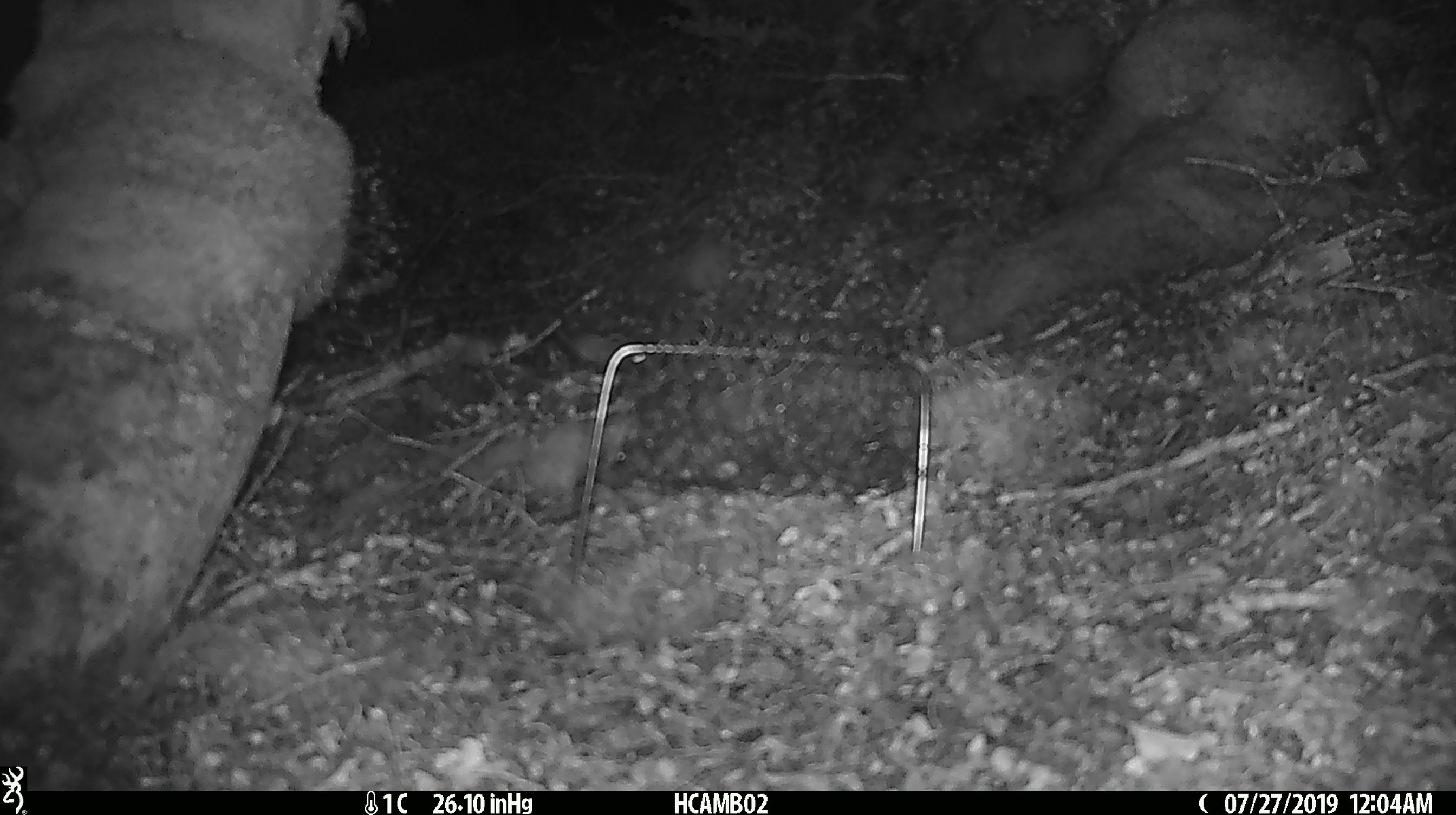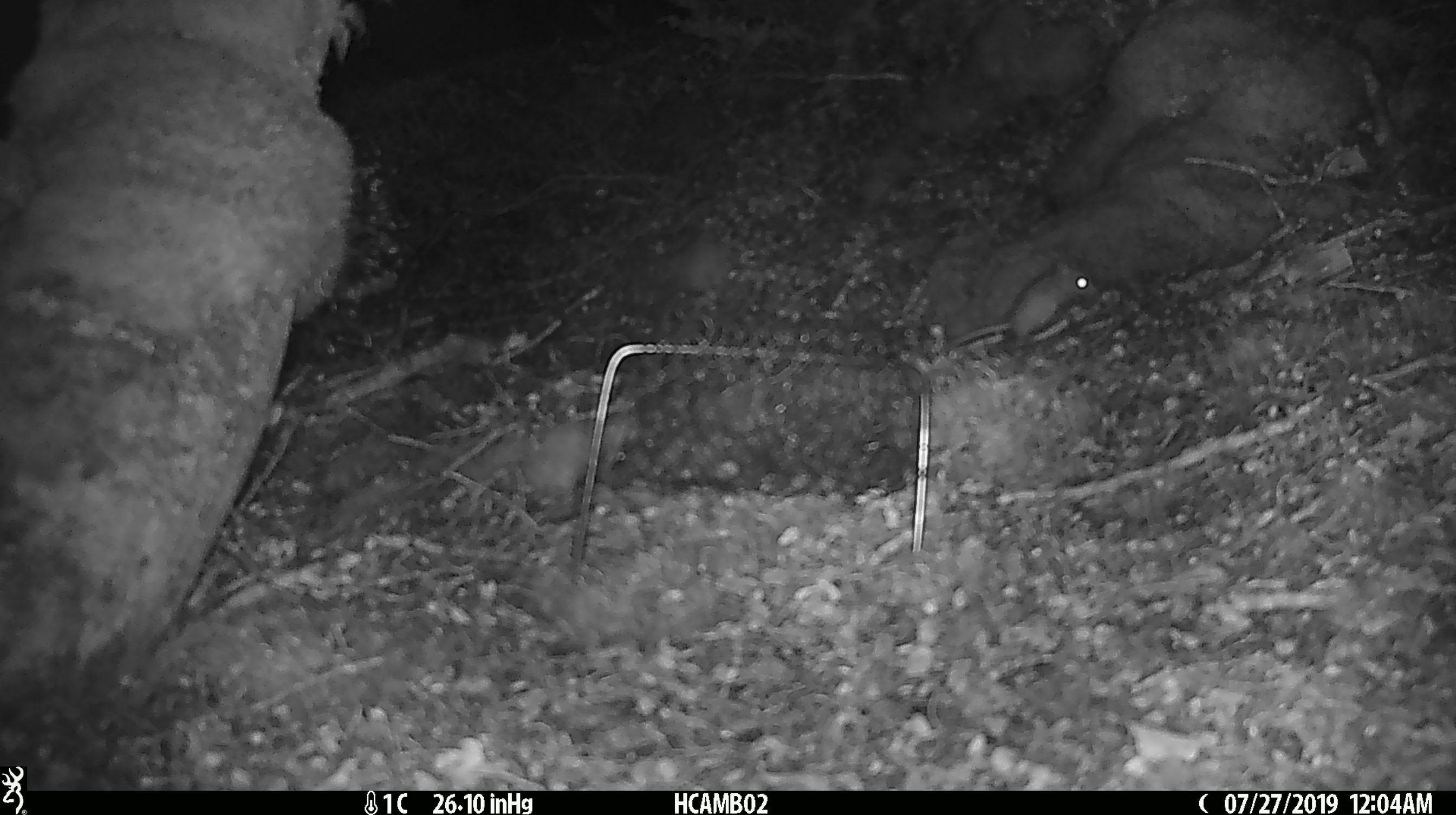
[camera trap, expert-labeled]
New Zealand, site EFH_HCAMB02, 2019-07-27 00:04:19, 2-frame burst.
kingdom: Animalia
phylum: Chordata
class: Mammalia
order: Rodentia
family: Muridae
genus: Mus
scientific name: Mus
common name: mouse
Mouse (Mus).